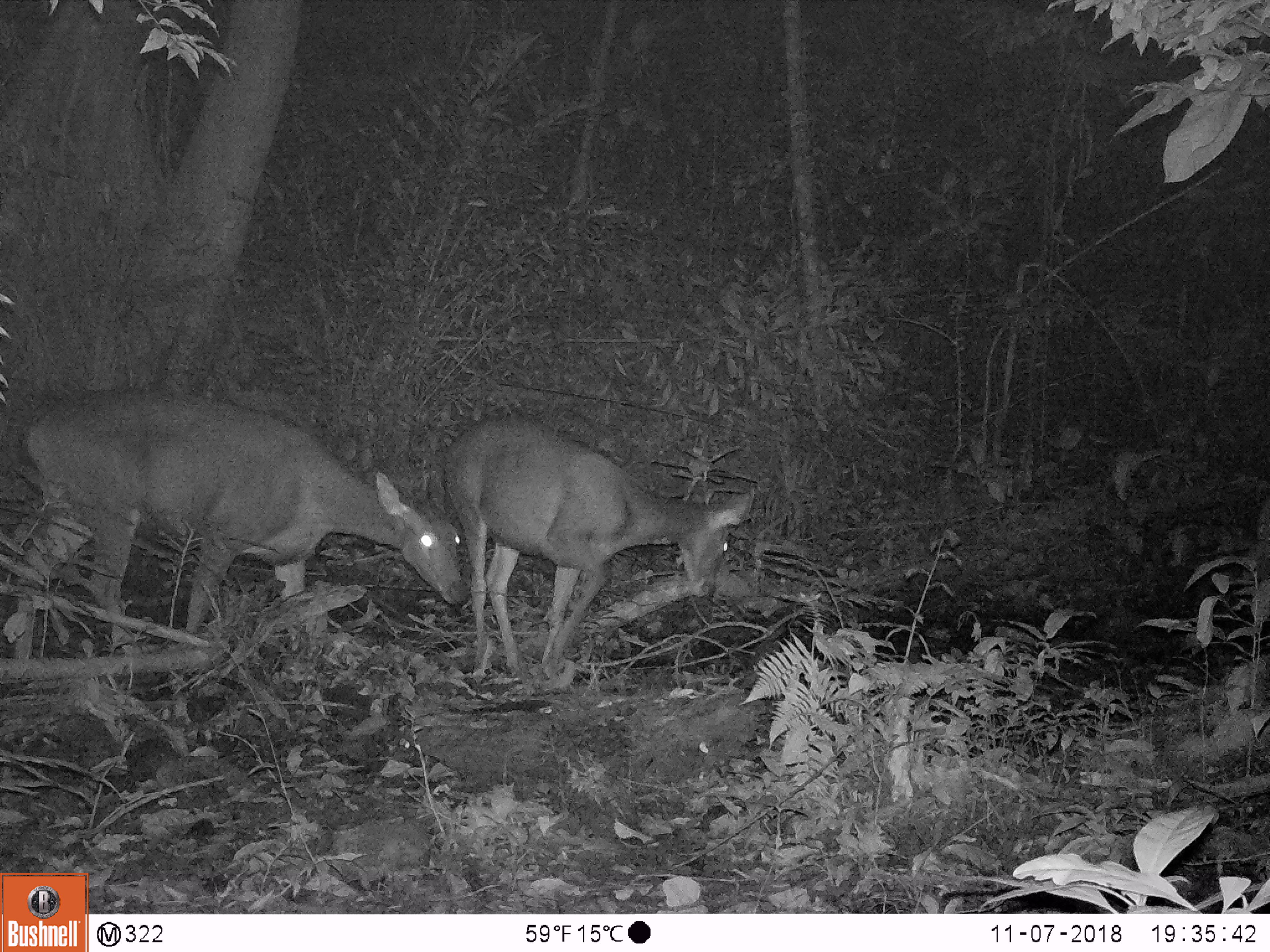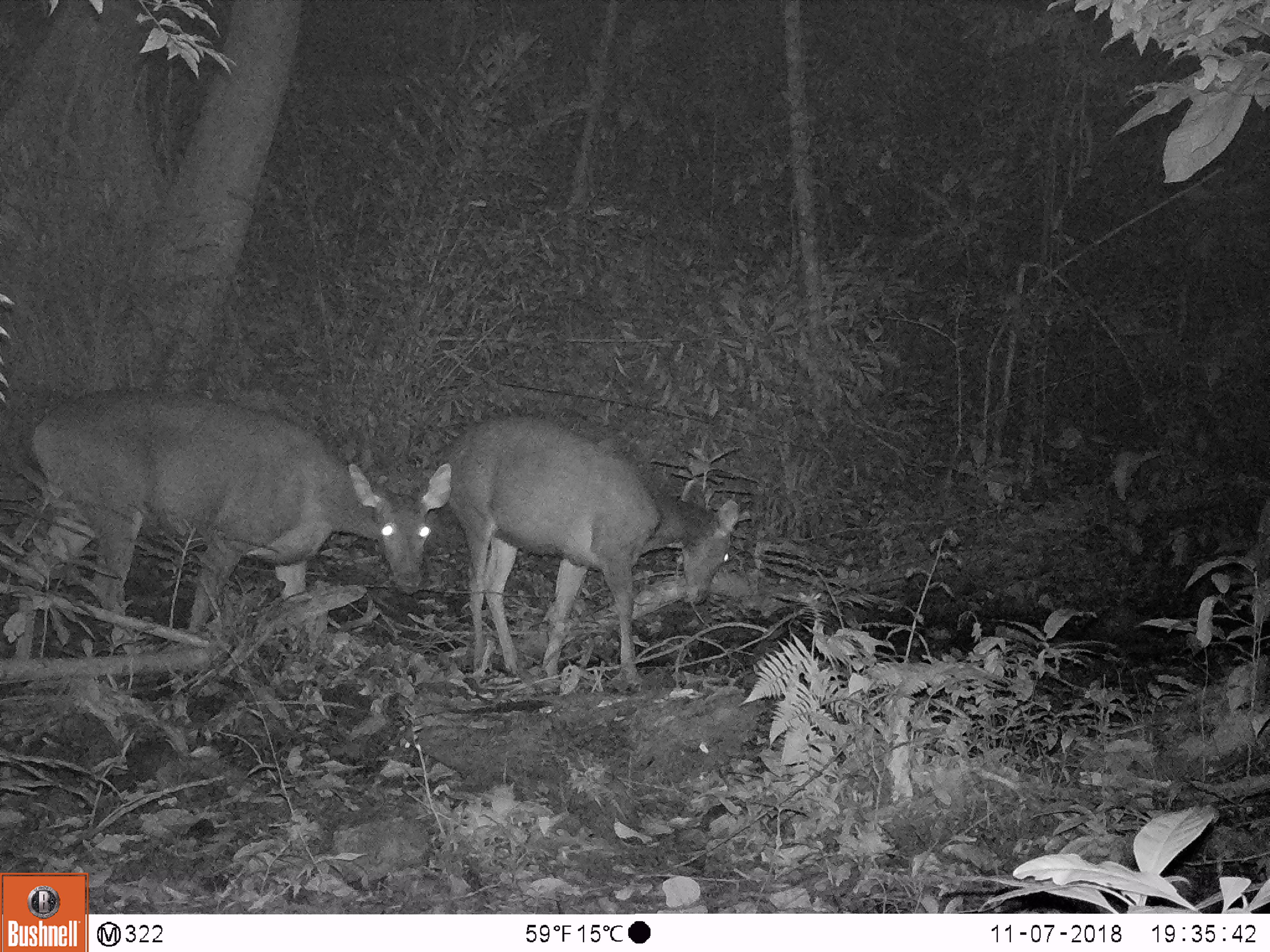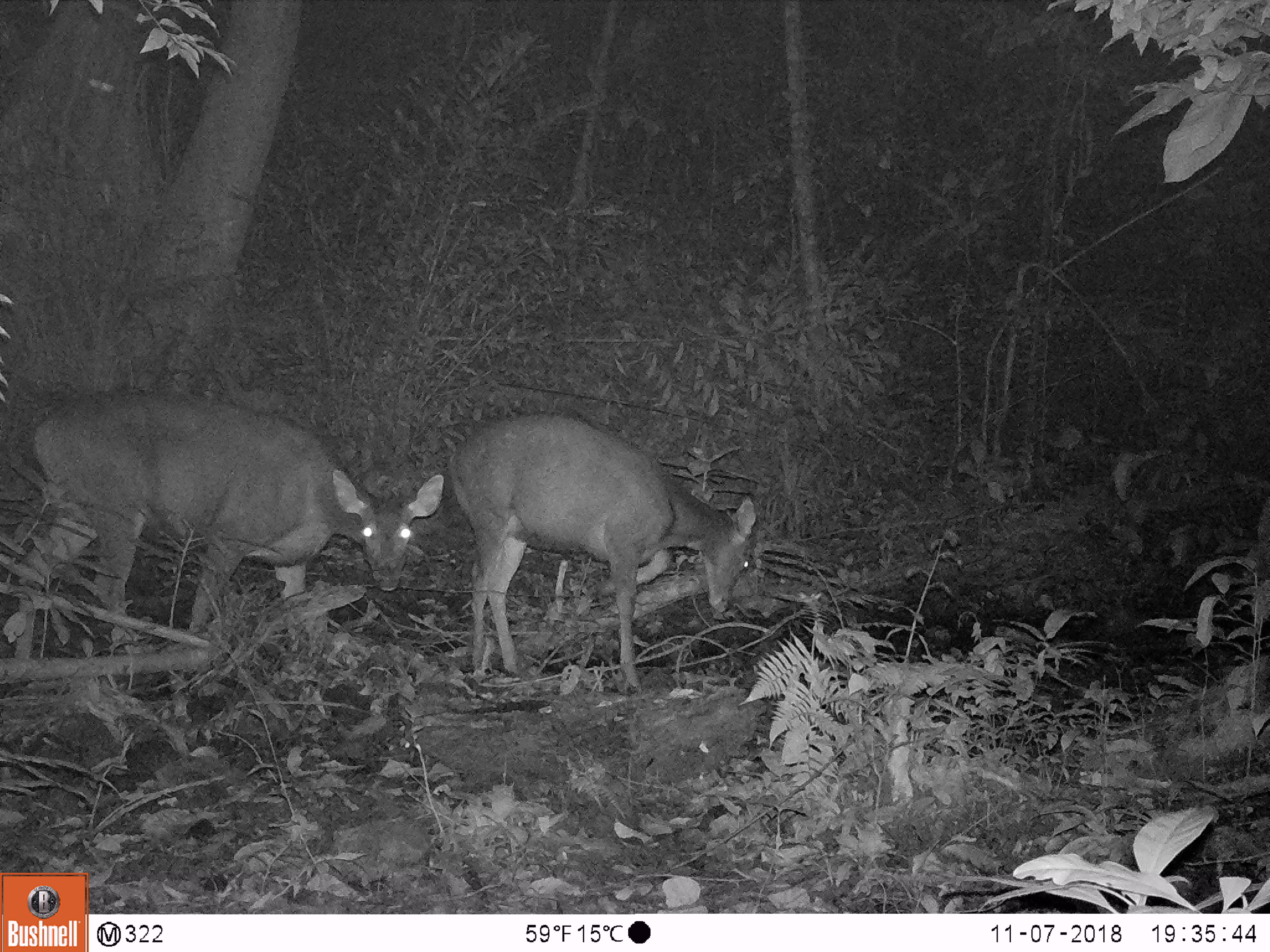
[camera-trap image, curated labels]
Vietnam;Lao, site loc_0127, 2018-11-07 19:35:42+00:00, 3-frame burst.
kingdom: Animalia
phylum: Chordata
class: Mammalia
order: Artiodactyla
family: Cervidae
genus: Rusa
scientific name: Rusa unicolor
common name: sambar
Sambar (Rusa unicolor). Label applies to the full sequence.